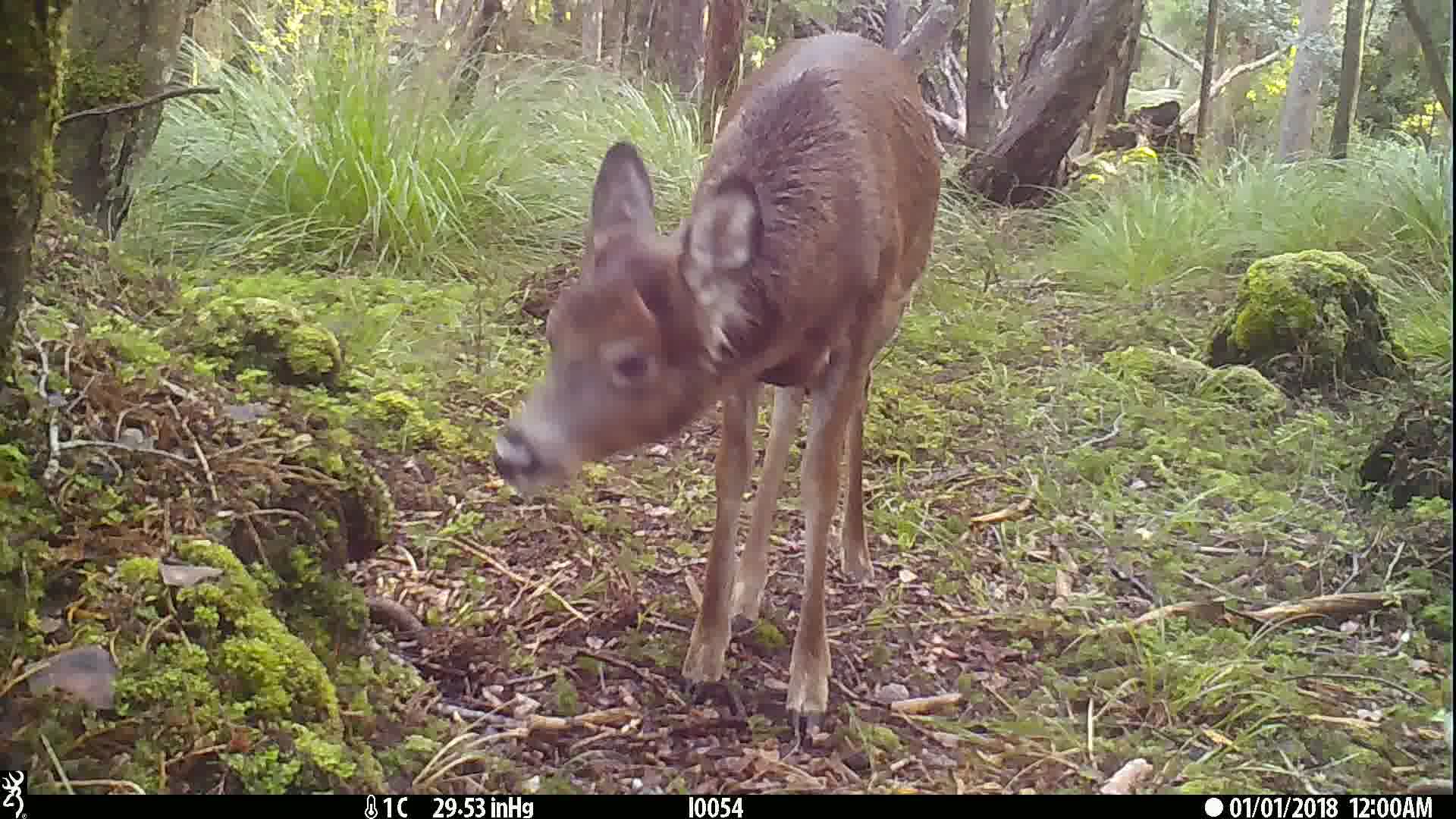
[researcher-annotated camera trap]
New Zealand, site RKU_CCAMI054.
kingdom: Animalia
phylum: Chordata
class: Mammalia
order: Artiodactyla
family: Cervidae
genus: Odocoileus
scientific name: Odocoileus virginianus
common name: white-tailed deer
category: white tailed deer